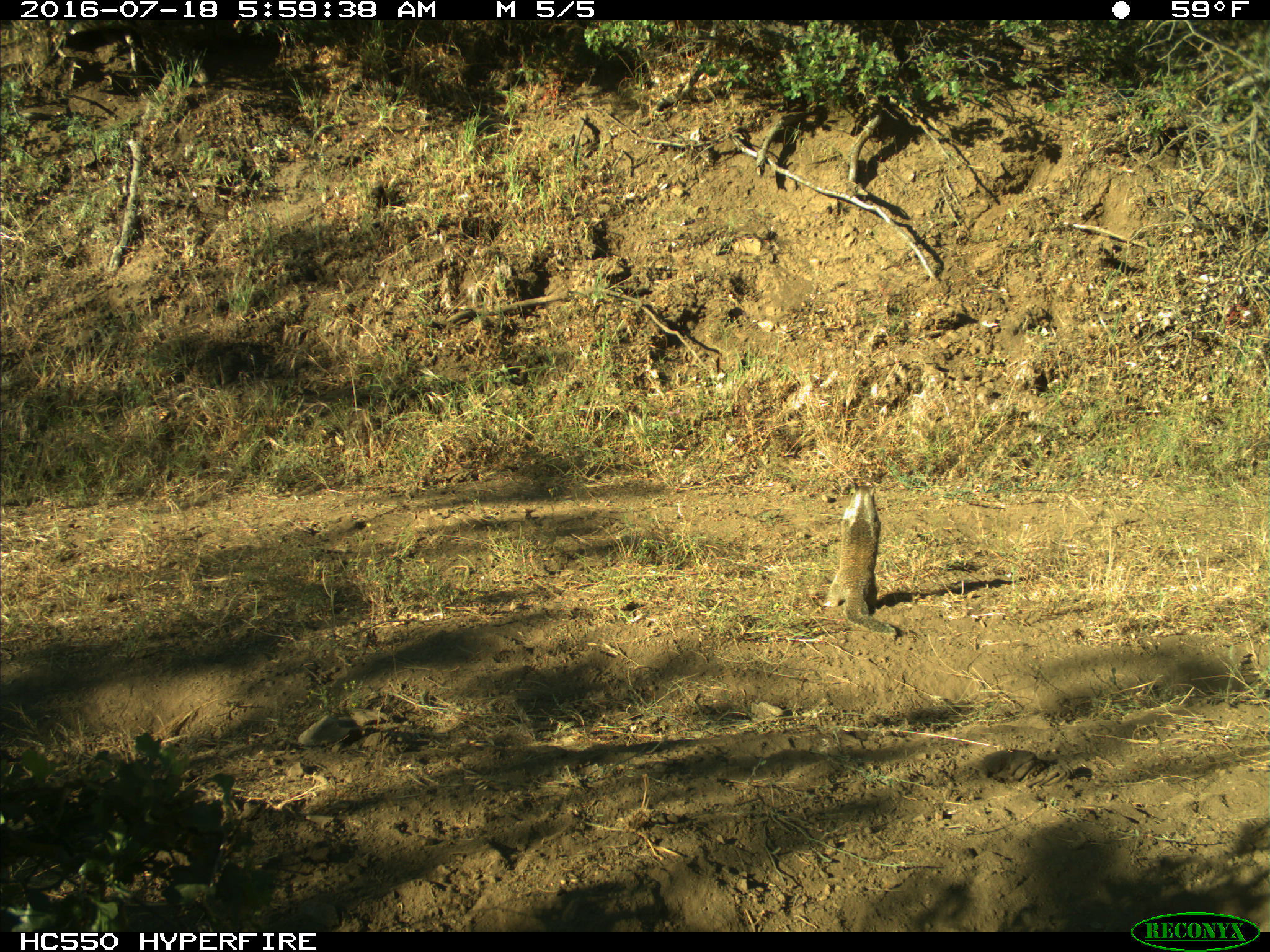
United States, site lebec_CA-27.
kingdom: Animalia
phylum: Chordata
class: Mammalia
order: Rodentia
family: Sciuridae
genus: Otospermophilus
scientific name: Otospermophilus beecheyi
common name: california ground squirrel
Otospermophilus beecheyi (california ground squirrel).